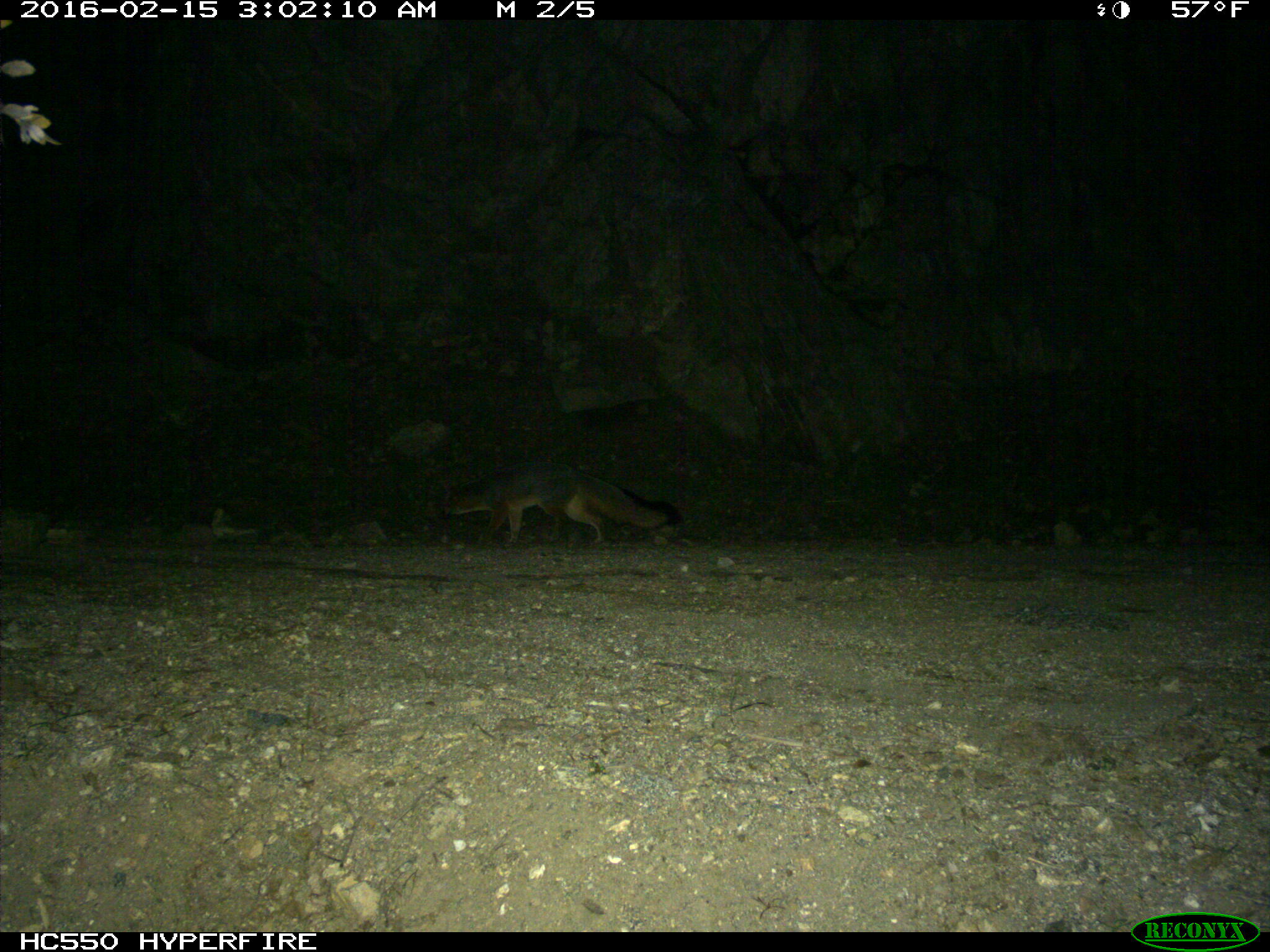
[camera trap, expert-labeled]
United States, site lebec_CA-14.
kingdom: Animalia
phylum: Chordata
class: Mammalia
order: Carnivora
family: Canidae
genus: Urocyon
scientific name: Urocyon cinereoargenteus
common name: gray fox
Urocyon cinereoargenteus (gray fox).